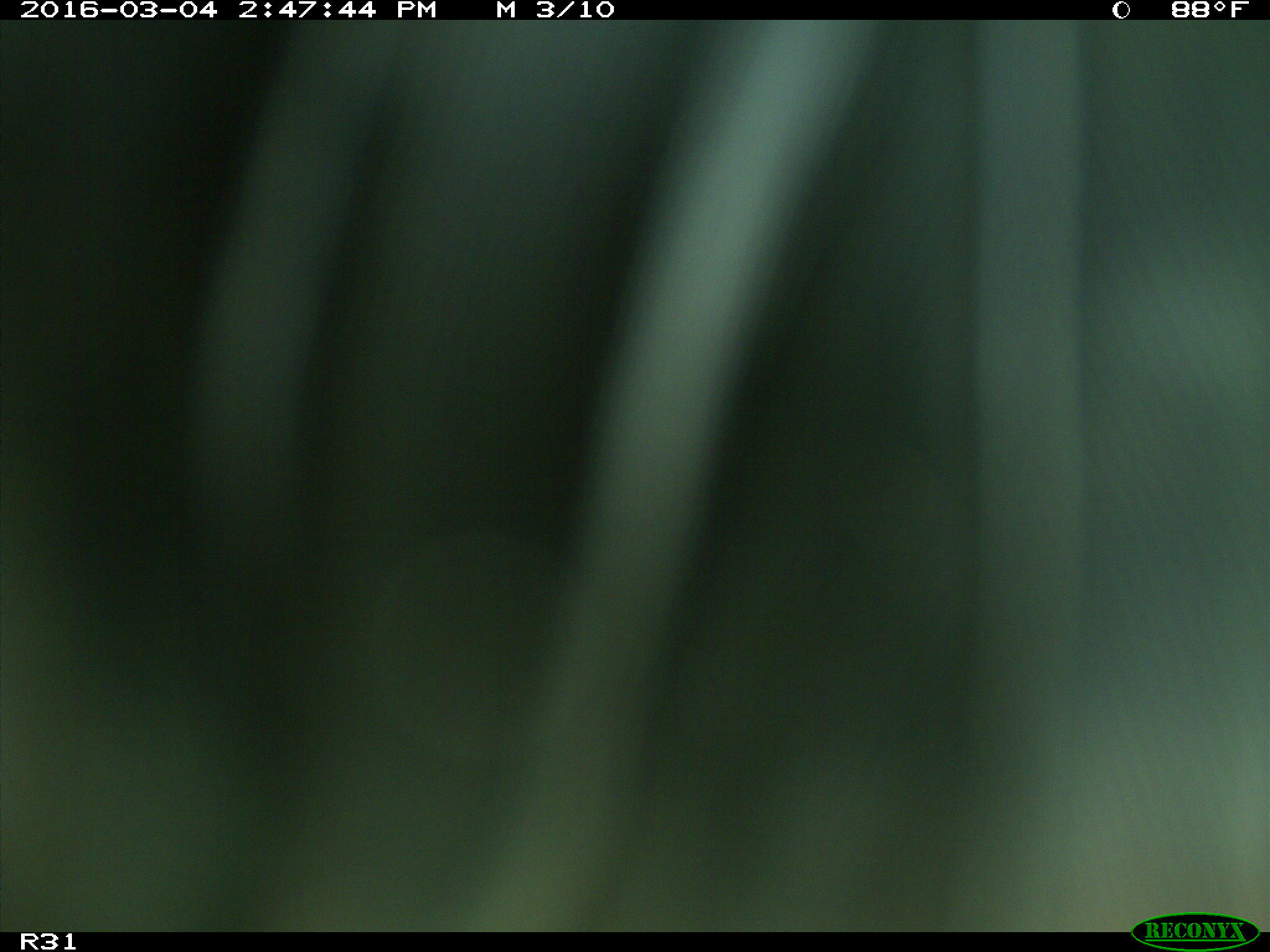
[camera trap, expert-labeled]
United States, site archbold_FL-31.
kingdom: Animalia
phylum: Chordata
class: Aves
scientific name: Aves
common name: birds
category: unidentified bird